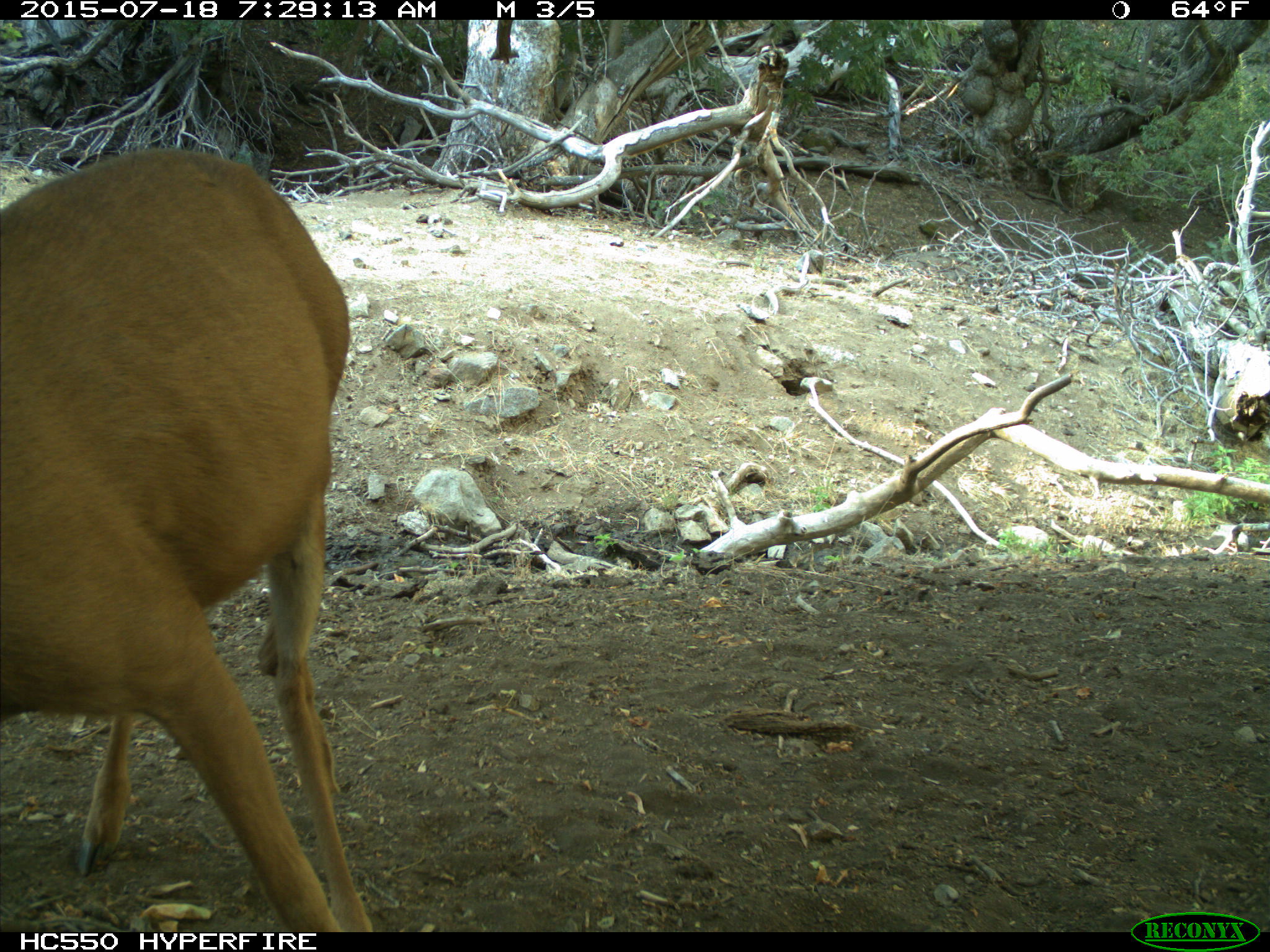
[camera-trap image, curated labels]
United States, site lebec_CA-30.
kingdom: Animalia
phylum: Chordata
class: Mammalia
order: Artiodactyla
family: Cervidae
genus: Odocoileus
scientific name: Odocoileus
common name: deer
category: unidentified deer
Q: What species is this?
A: Unidentified deer (deer) (Odocoileus).